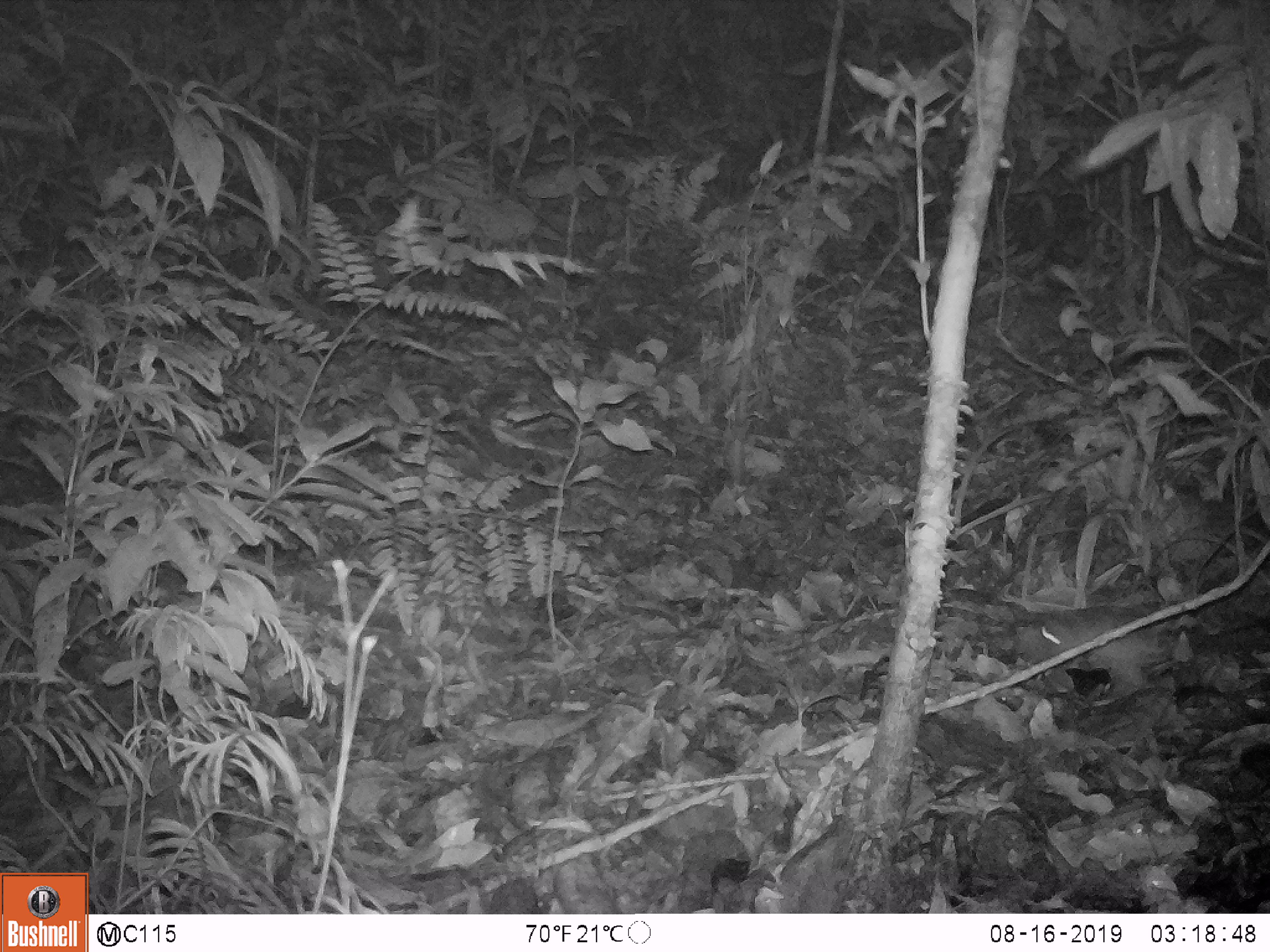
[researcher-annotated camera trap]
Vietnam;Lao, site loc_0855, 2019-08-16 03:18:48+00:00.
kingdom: Animalia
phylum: Chordata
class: Mammalia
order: Rodentia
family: Muridae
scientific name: Muridae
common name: old-world mice and rats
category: unidentified murid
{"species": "unidentified murid (old-world mice and rats) (Muridae)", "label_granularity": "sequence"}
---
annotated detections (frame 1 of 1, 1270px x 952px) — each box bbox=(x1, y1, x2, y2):
unidentified murid: bbox=(1012, 607, 1173, 705)